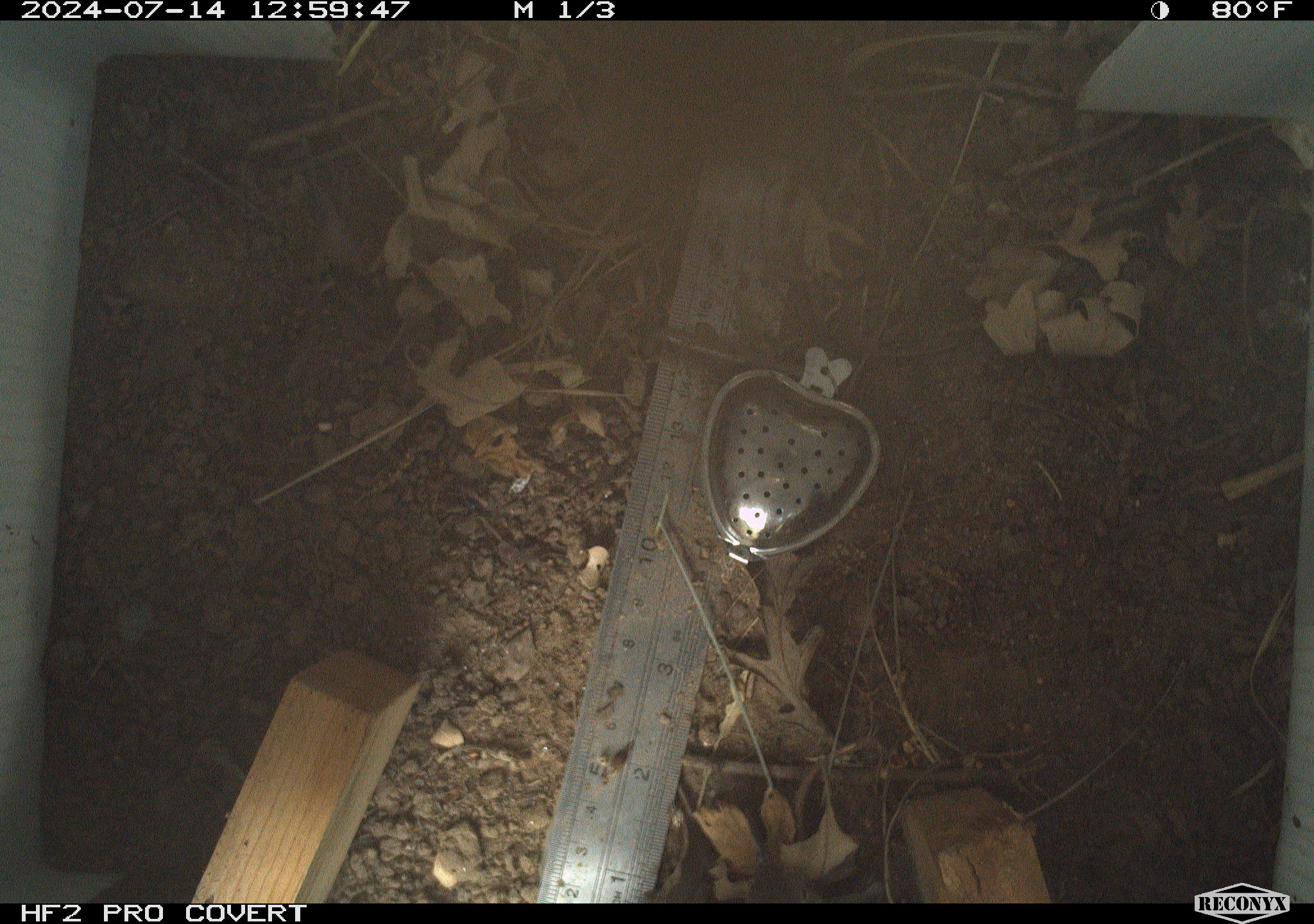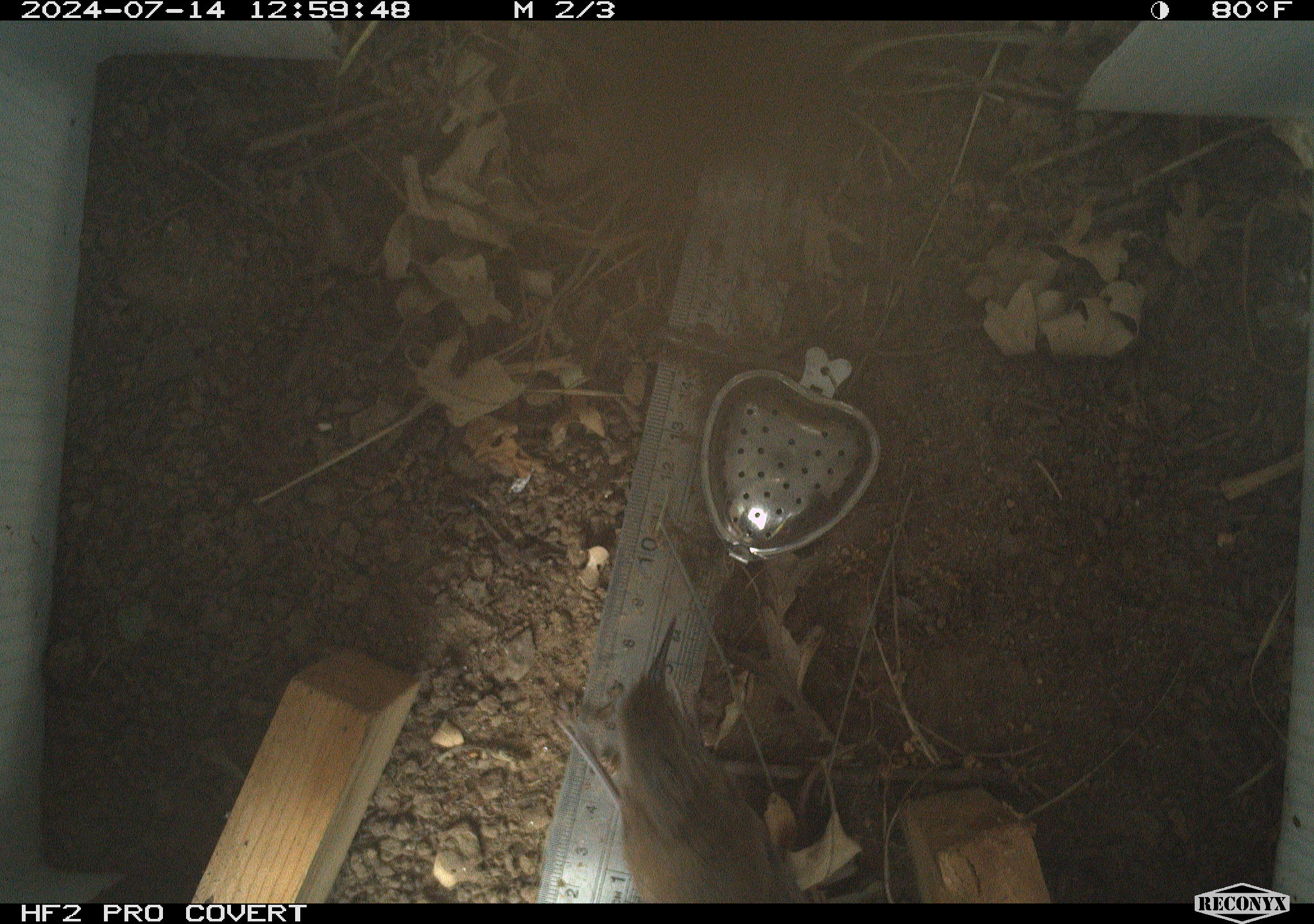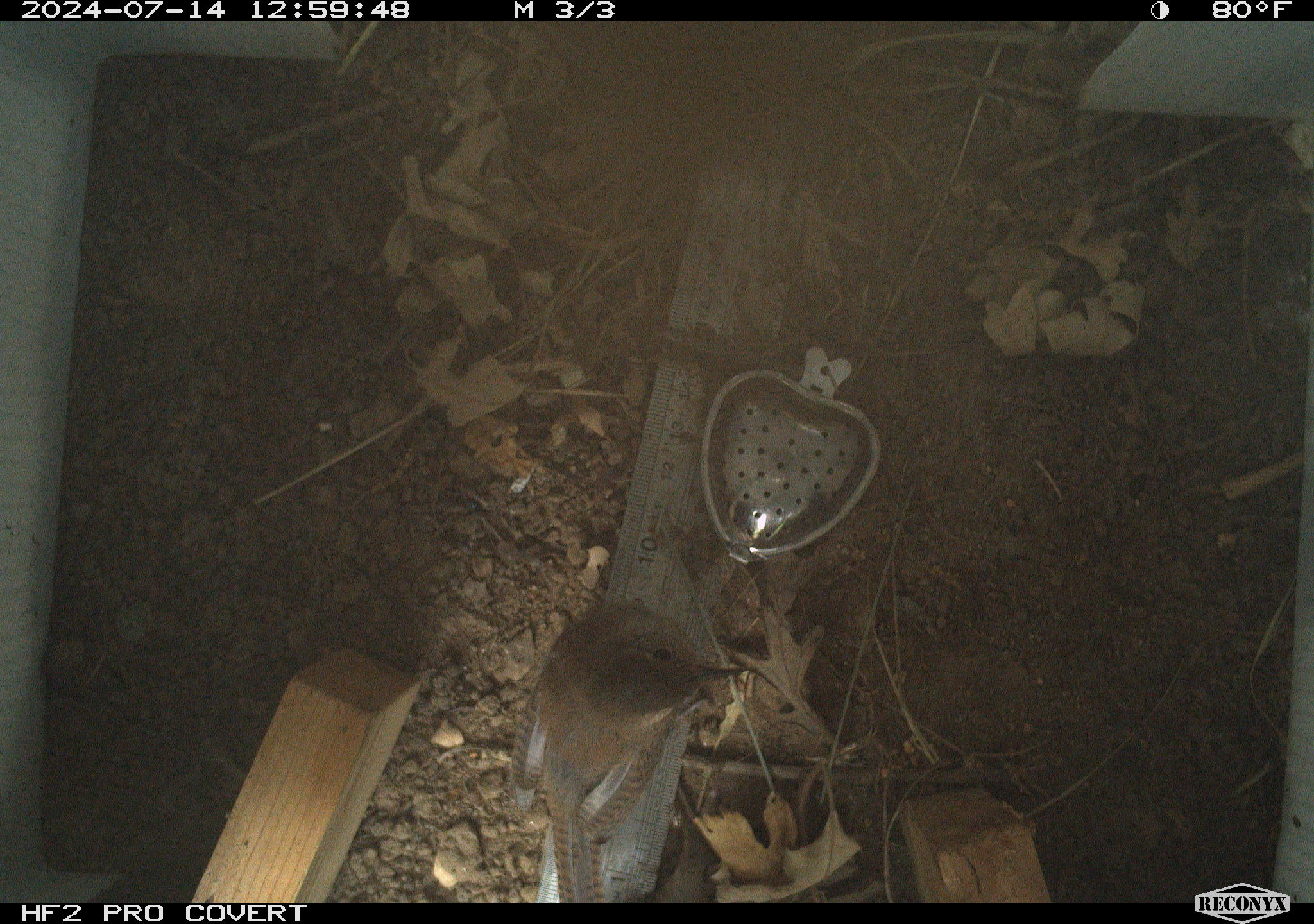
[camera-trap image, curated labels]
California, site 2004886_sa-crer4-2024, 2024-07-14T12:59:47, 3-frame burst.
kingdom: Animalia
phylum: Chordata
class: Aves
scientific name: Aves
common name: bird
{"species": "bird (Aves)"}